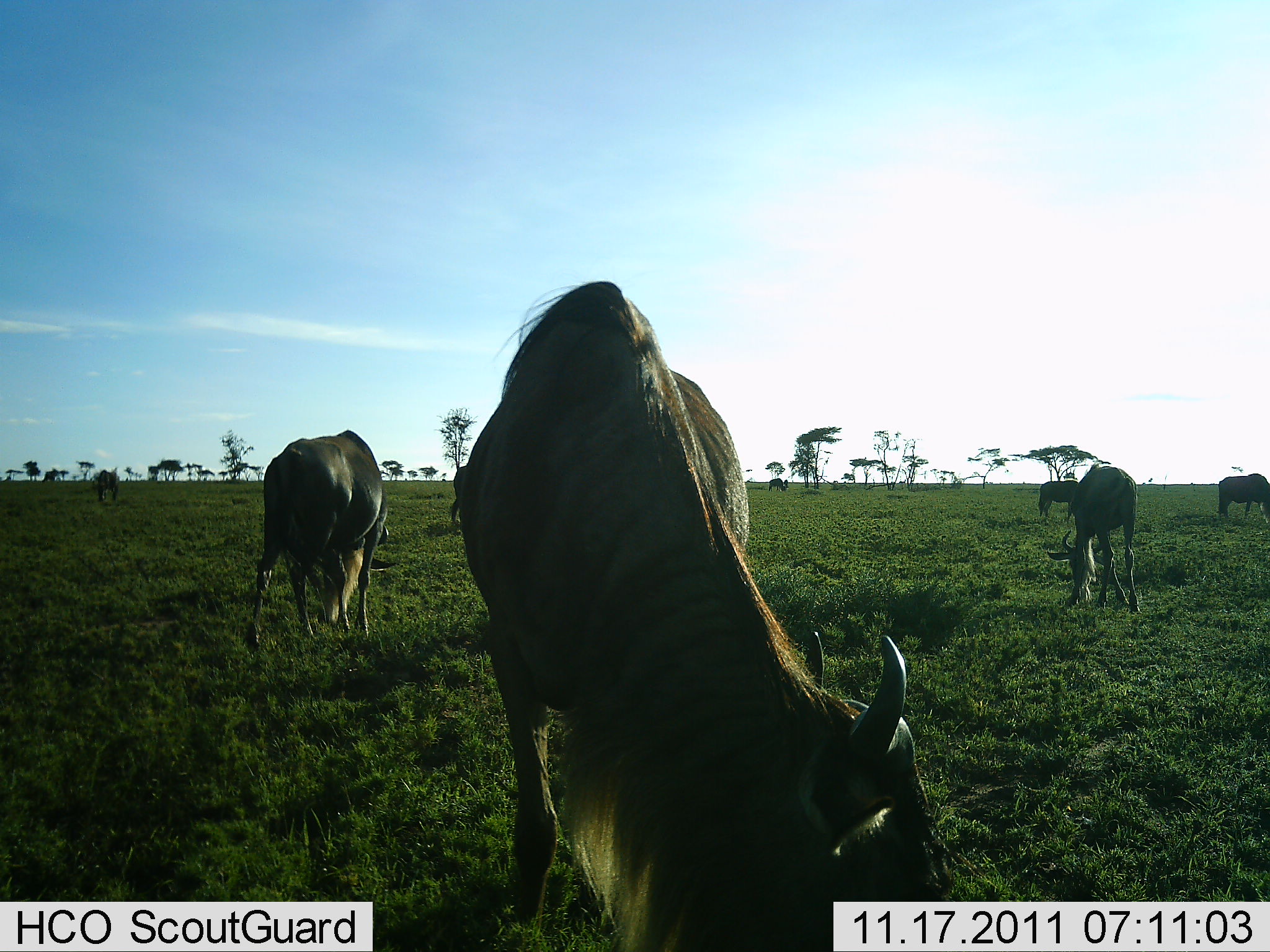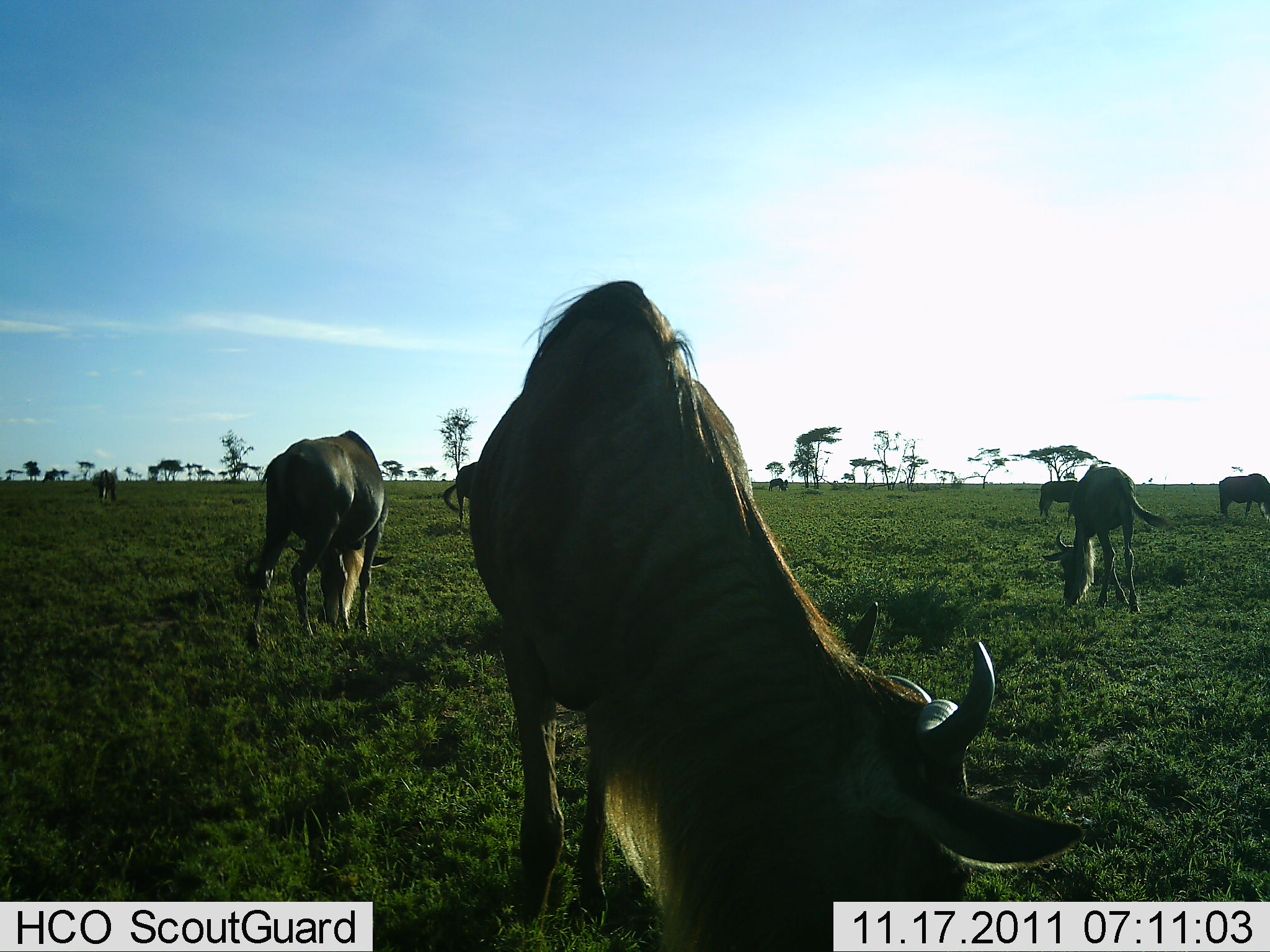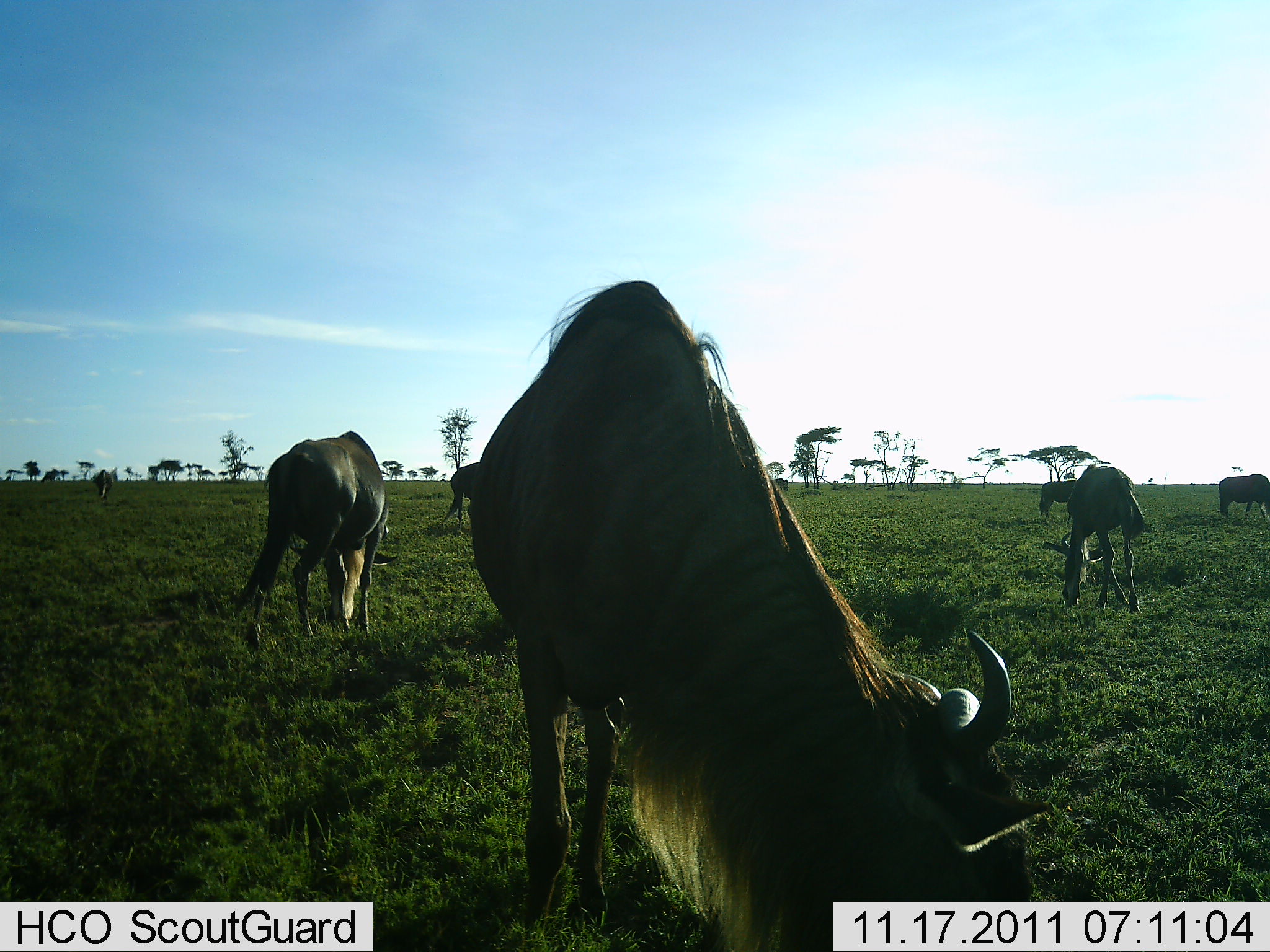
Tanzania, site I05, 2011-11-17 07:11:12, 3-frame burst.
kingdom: Animalia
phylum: Chordata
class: Mammalia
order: Artiodactyla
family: Bovidae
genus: Connochaetes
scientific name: Connochaetes taurinus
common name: blue wildebeest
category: wildebeest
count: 8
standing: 20%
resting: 10%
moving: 0%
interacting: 0%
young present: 0%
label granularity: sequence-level